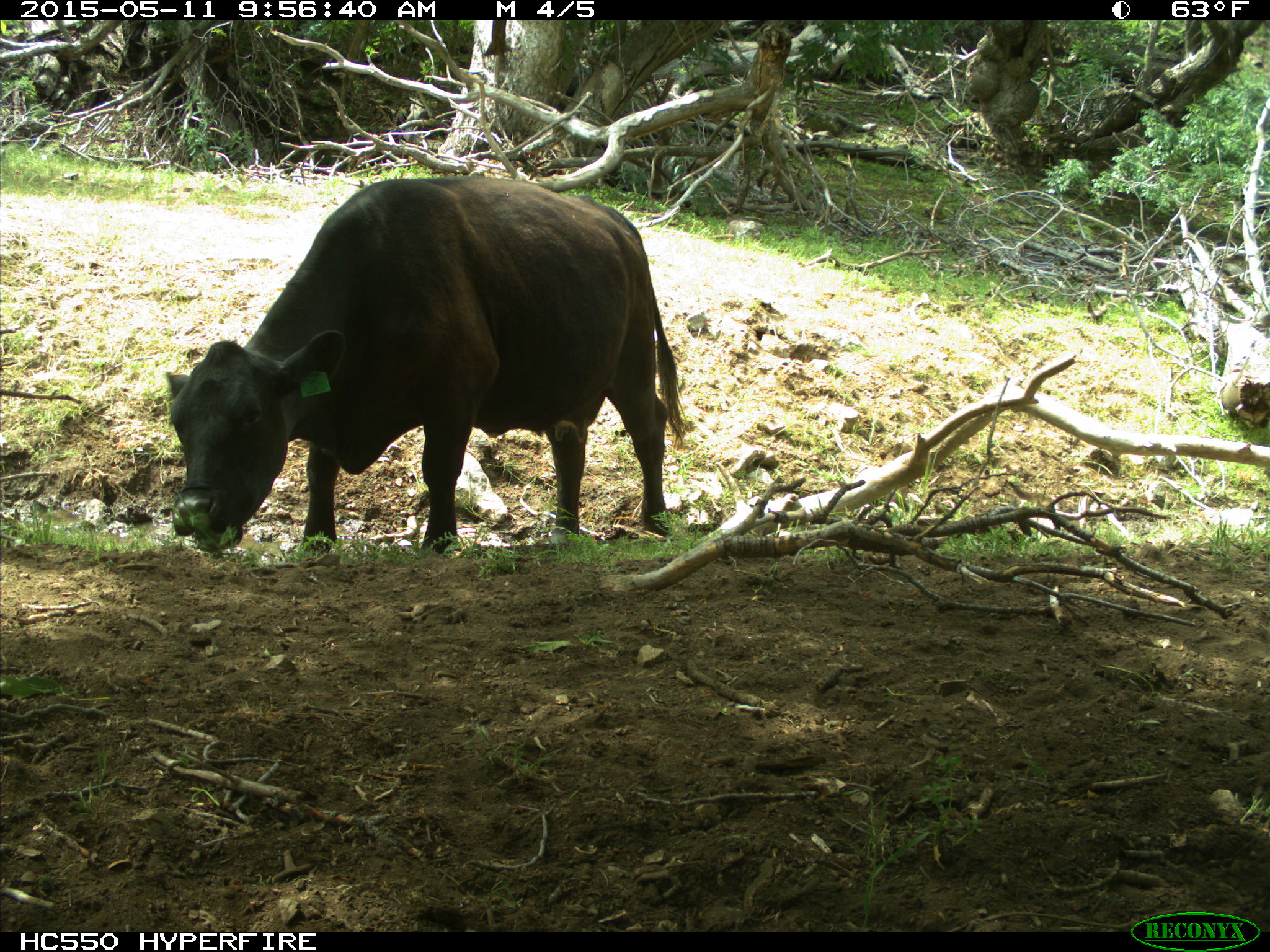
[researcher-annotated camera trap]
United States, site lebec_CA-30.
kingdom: Animalia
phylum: Chordata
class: Mammalia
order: Artiodactyla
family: Bovidae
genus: Bos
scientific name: Bos taurus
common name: domestic cow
Bos taurus (domestic cow).